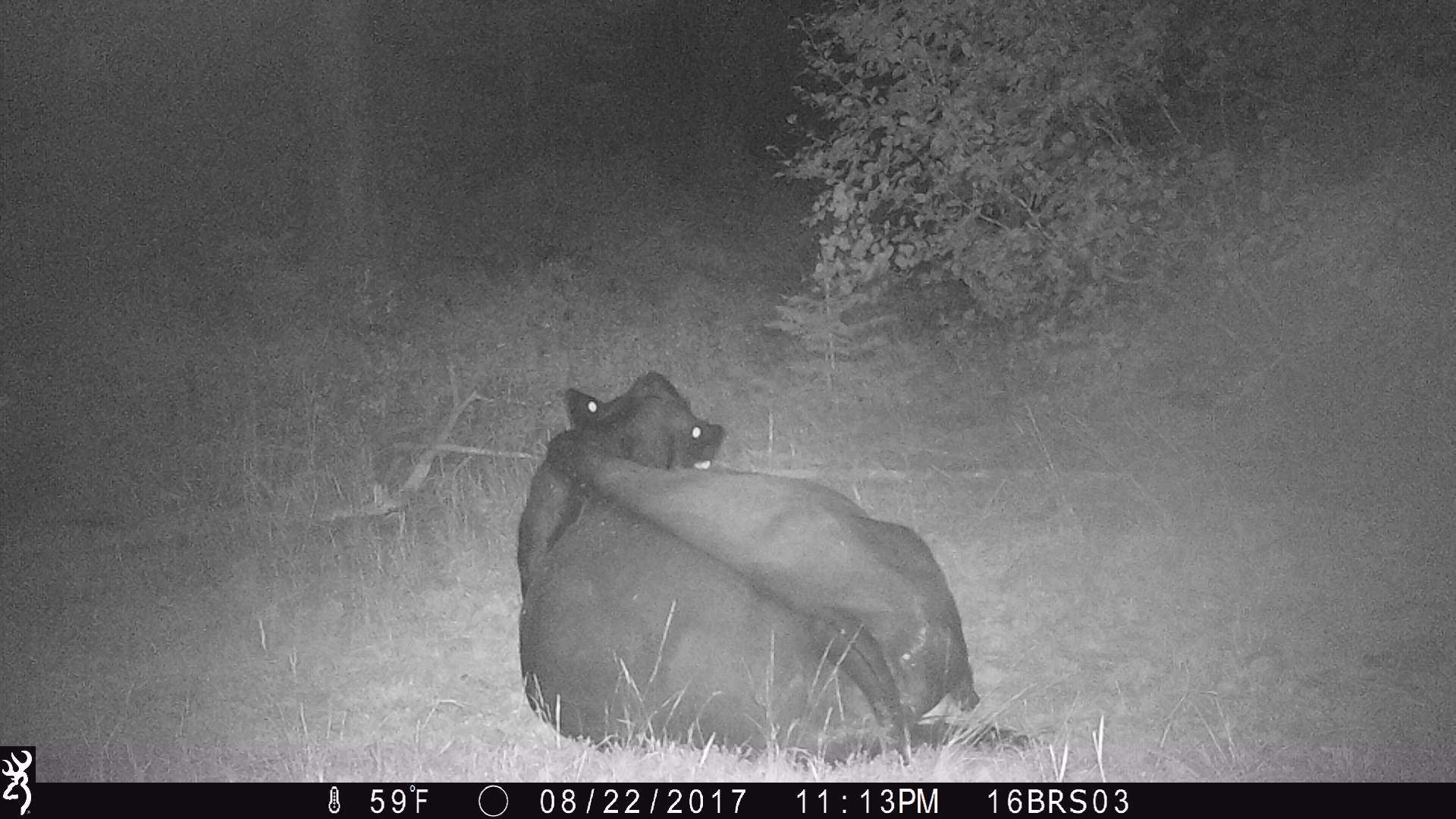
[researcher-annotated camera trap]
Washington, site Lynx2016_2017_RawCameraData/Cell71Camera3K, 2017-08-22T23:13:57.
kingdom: Animalia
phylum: Chordata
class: Mammalia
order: Artiodactyla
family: Bovidae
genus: Bos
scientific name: Bos taurus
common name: domestic cattle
Domestic cattle (Bos taurus). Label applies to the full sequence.